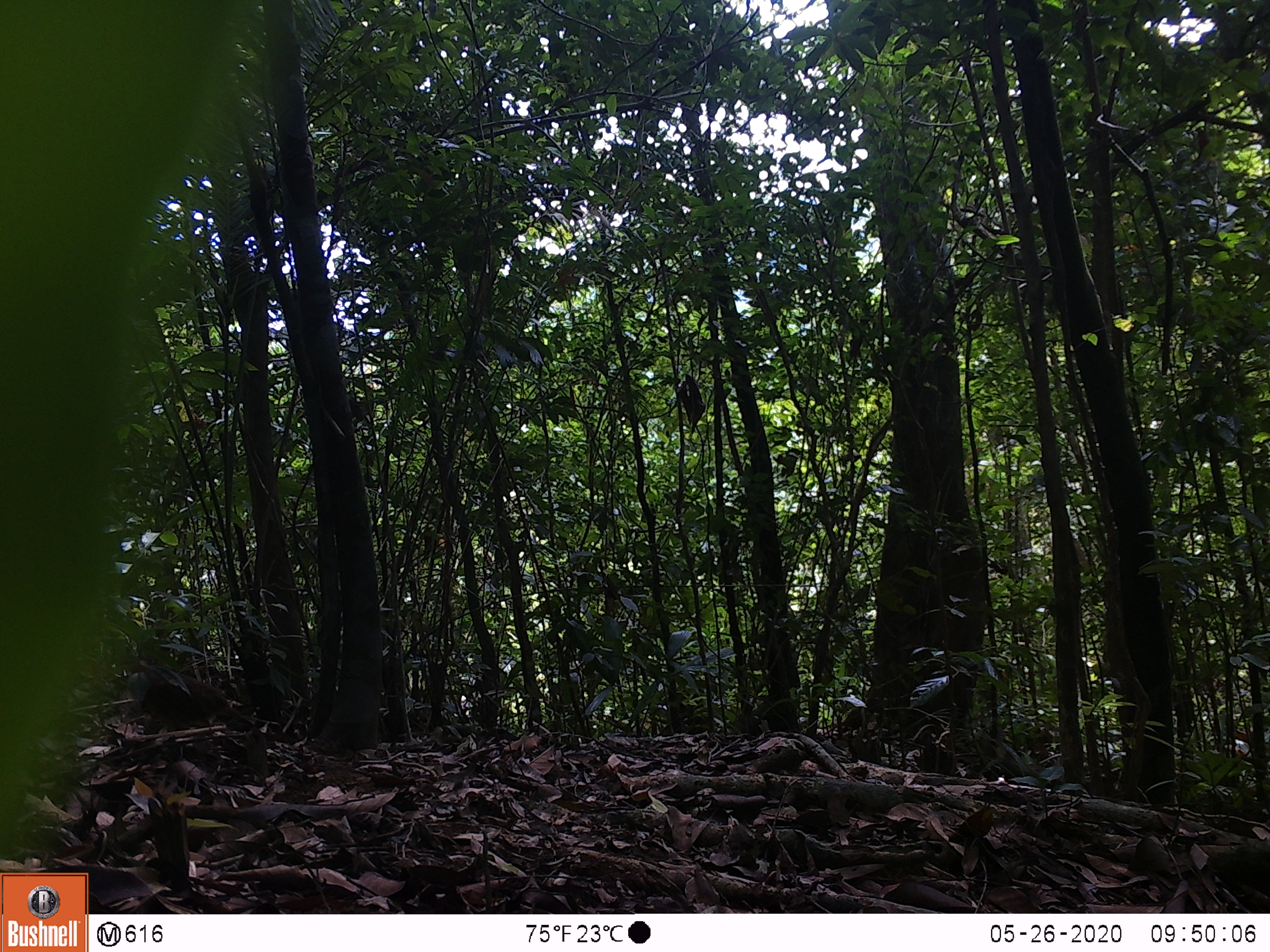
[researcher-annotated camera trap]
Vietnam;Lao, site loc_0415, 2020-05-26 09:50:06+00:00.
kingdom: Animalia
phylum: Chordata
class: Aves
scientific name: Aves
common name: bird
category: unidentified bird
Unidentified bird (bird) (Aves). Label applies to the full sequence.